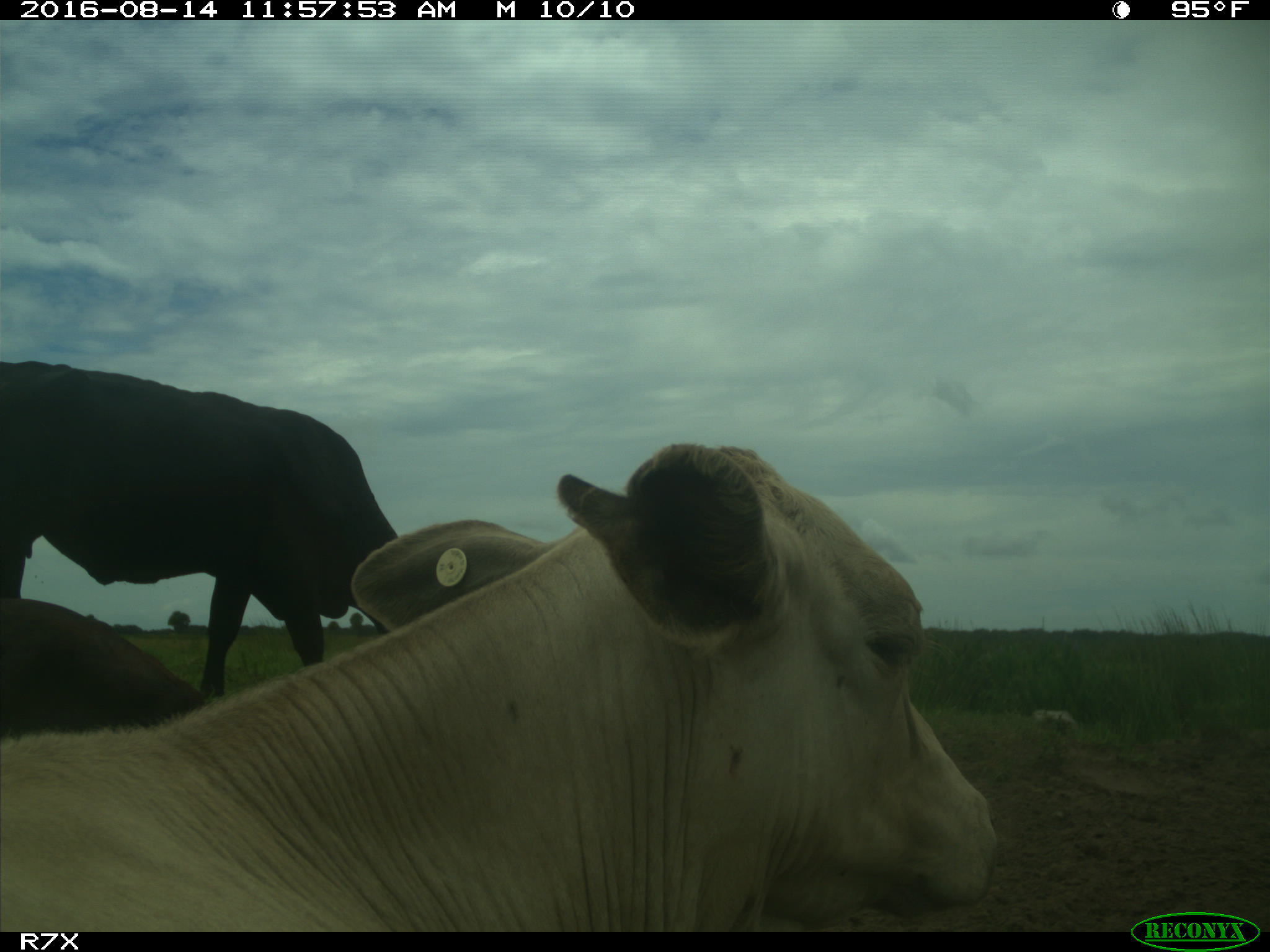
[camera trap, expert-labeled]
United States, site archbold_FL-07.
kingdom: Animalia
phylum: Chordata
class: Mammalia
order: Artiodactyla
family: Bovidae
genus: Bos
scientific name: Bos taurus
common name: domestic cow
Bos taurus (domestic cow).